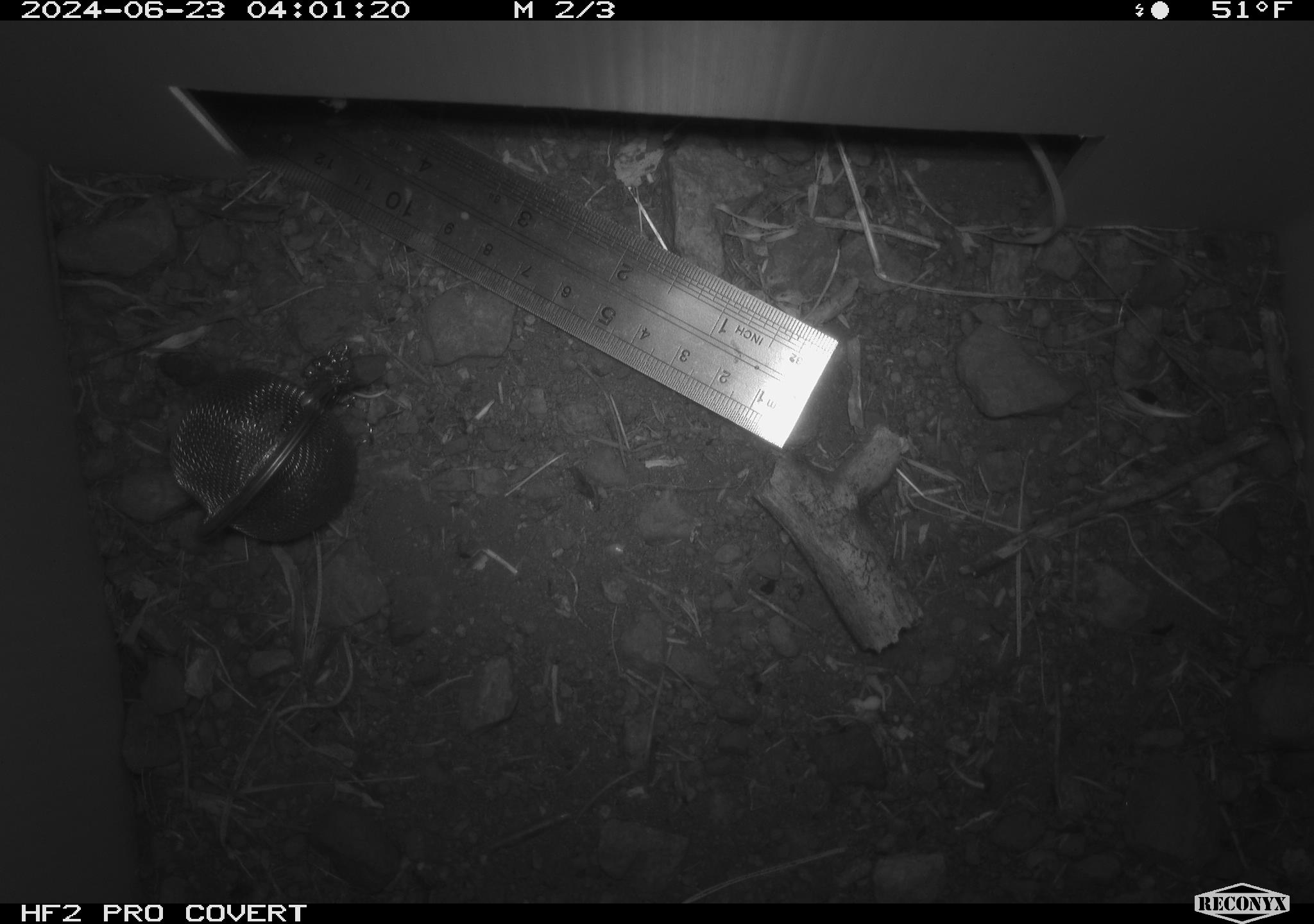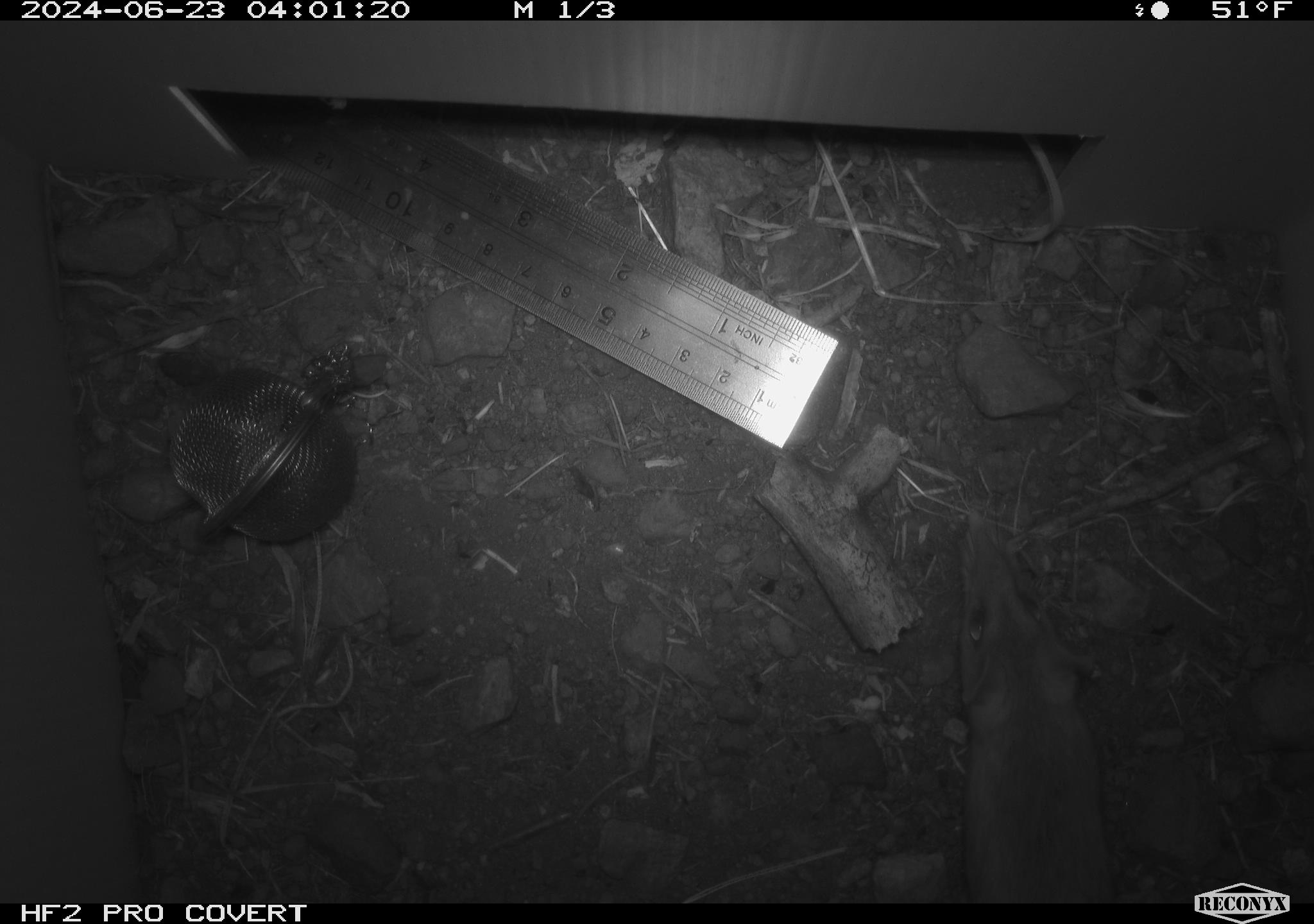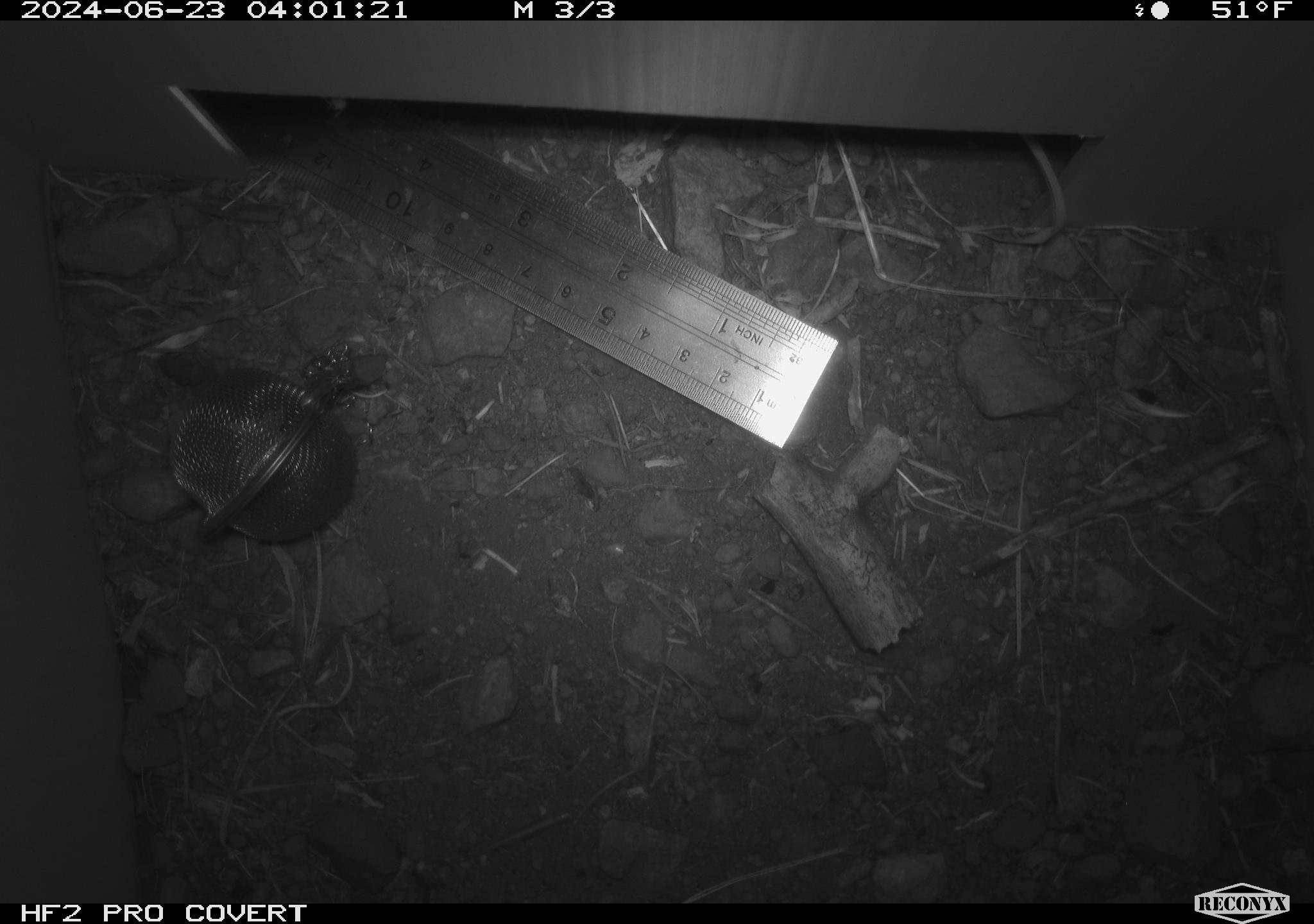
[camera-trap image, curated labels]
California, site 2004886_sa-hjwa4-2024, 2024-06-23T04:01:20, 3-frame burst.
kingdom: Animalia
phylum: Chordata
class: Mammalia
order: Rodentia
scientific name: Rodentia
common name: rodent